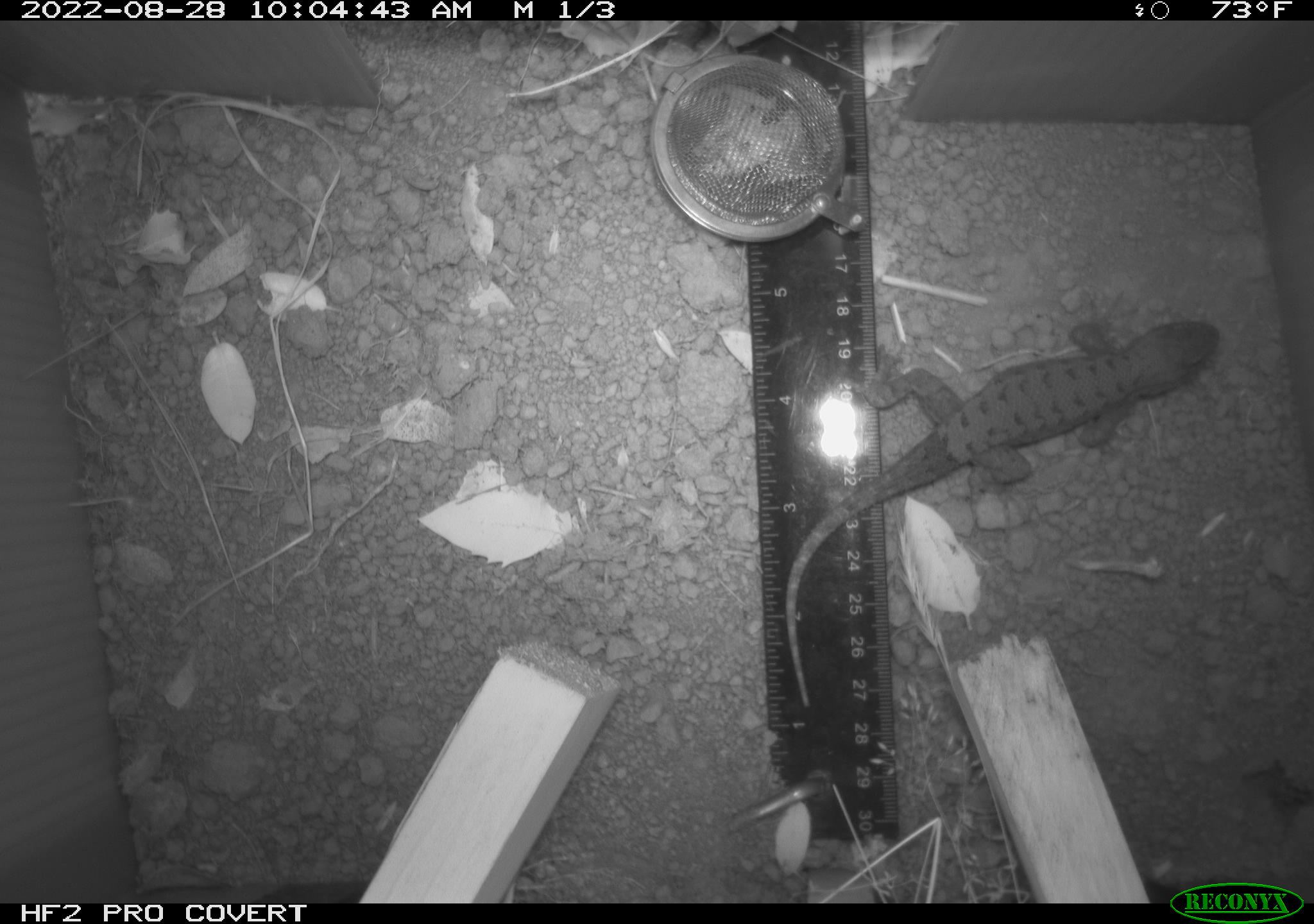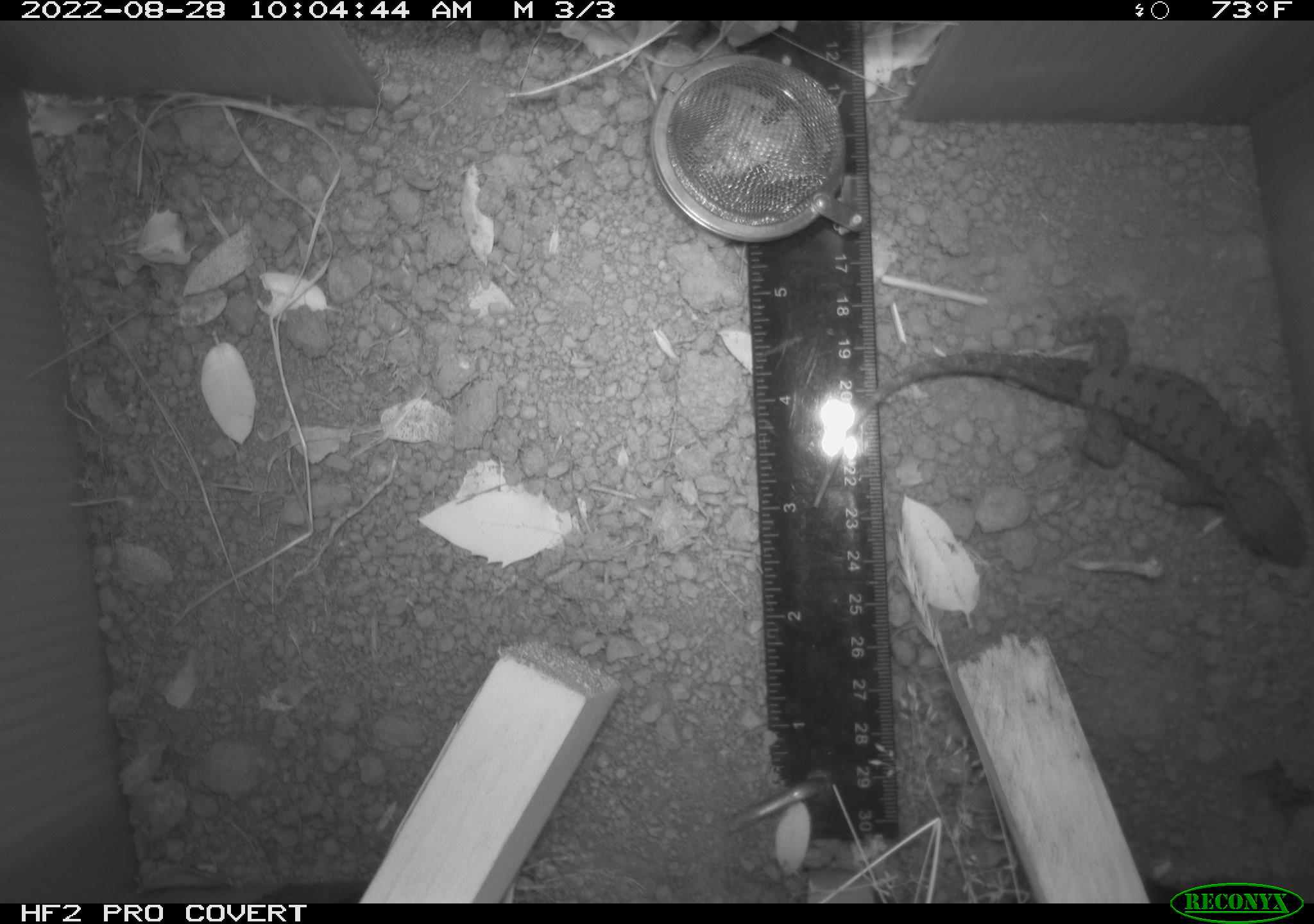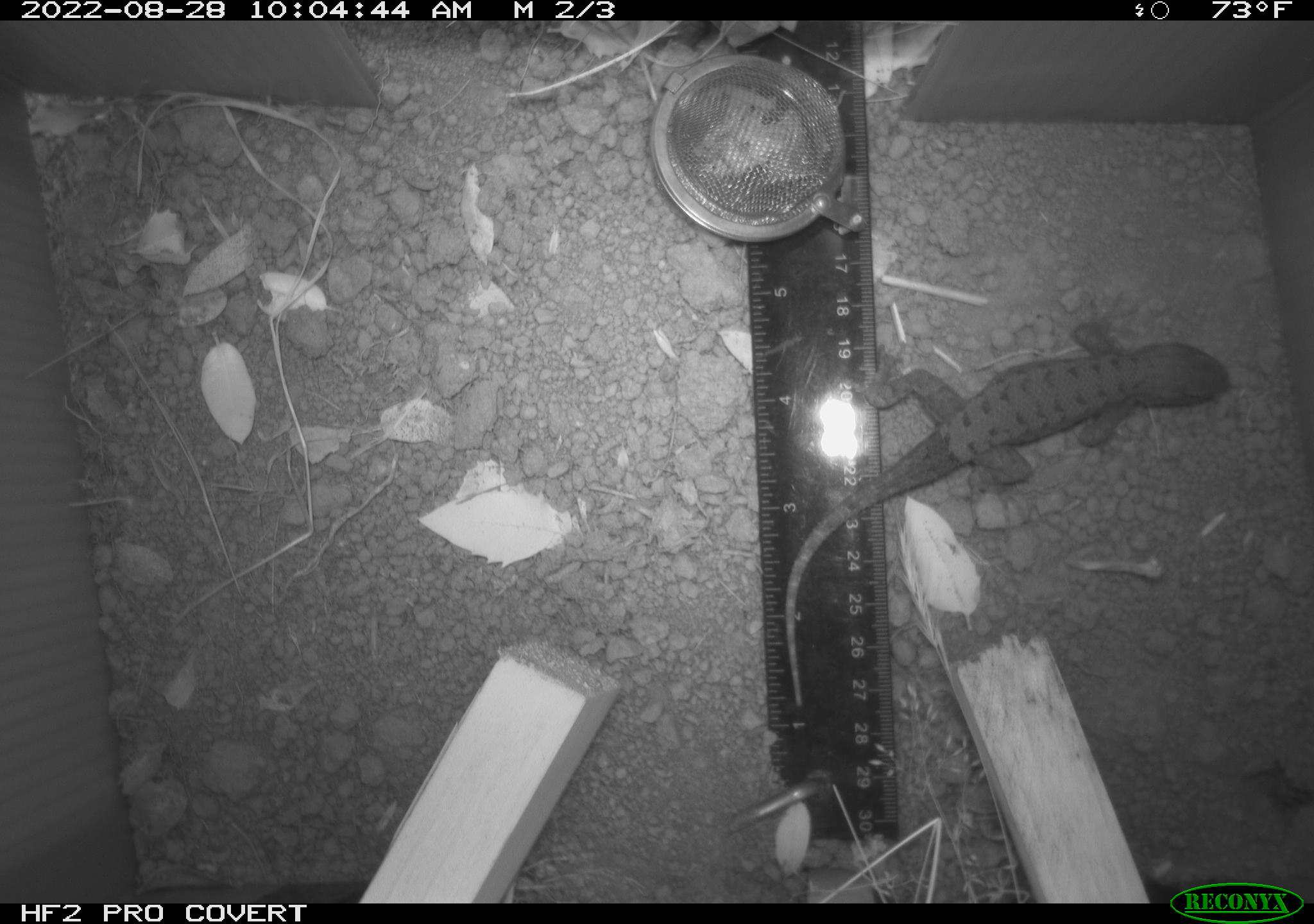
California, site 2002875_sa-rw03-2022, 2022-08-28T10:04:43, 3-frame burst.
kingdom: Animalia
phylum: Chordata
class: Reptilia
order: Squamata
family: Phrynosomatidae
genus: Sceloporus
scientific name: Sceloporus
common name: spiny lizards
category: sceloporus species